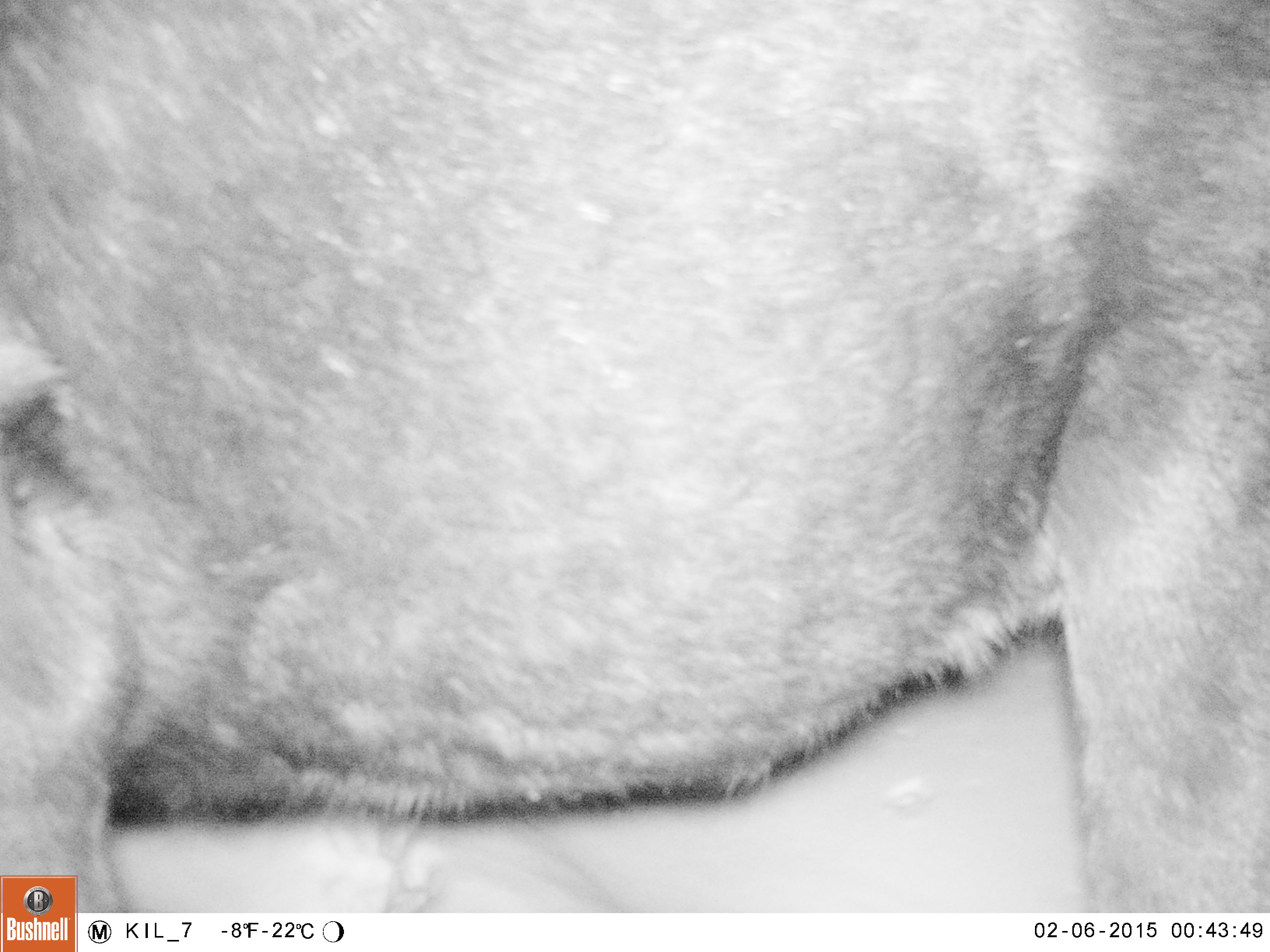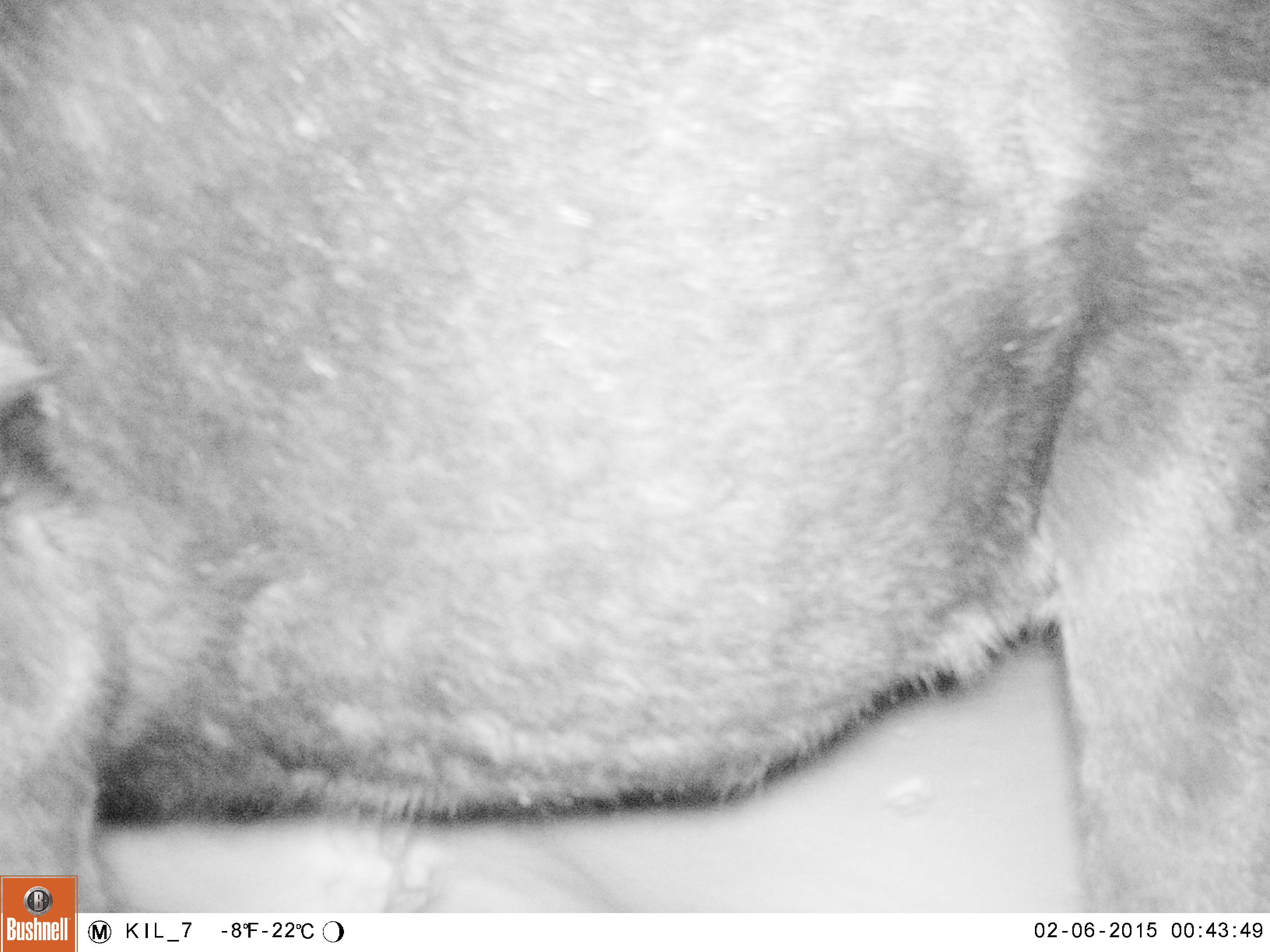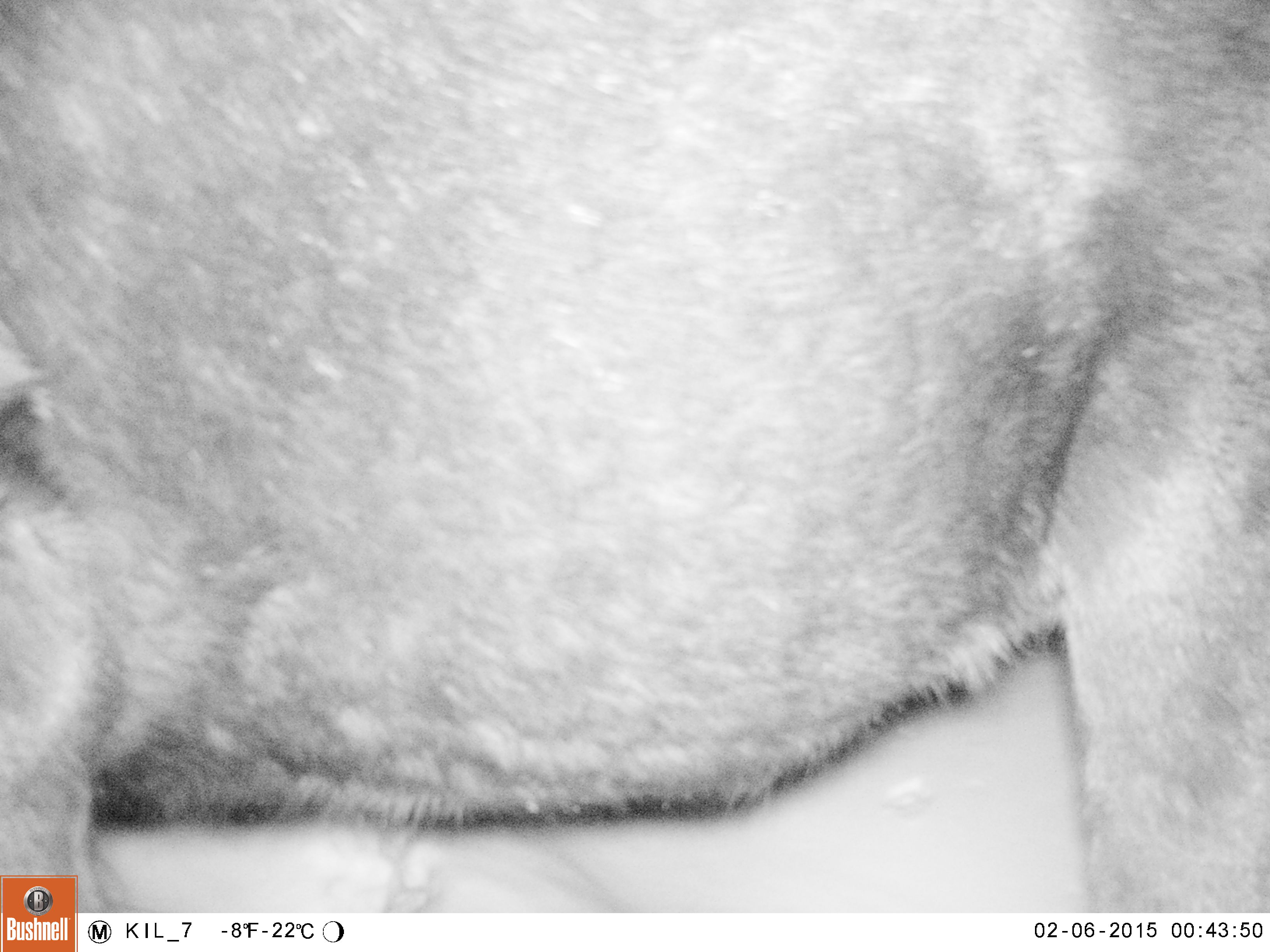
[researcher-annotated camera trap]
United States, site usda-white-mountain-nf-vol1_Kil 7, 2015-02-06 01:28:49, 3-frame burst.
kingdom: Animalia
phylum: Chordata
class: Mammalia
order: Artiodactyla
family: Cervidae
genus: Alces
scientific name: Alces alces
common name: moose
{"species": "moose (Alces alces)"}